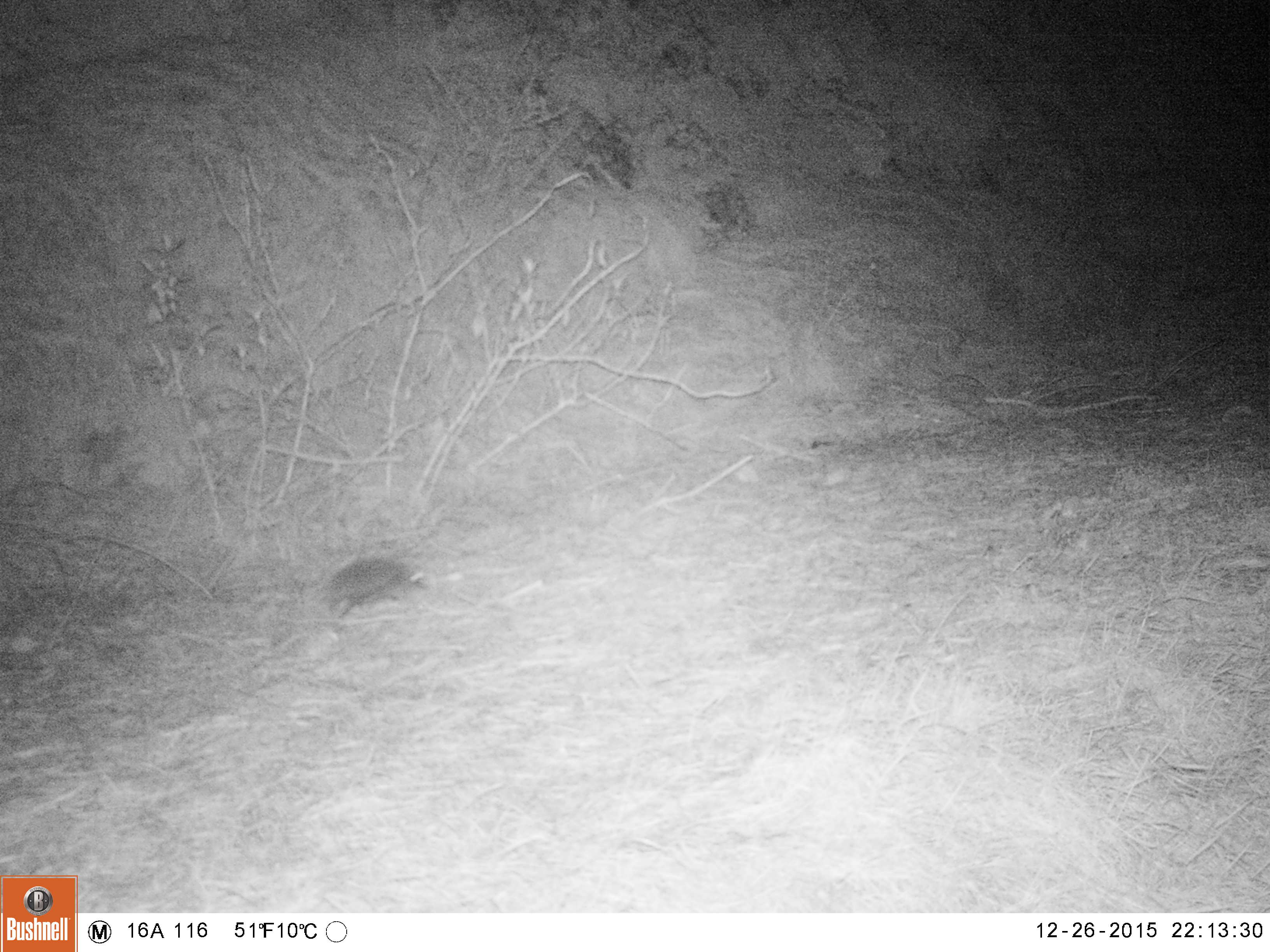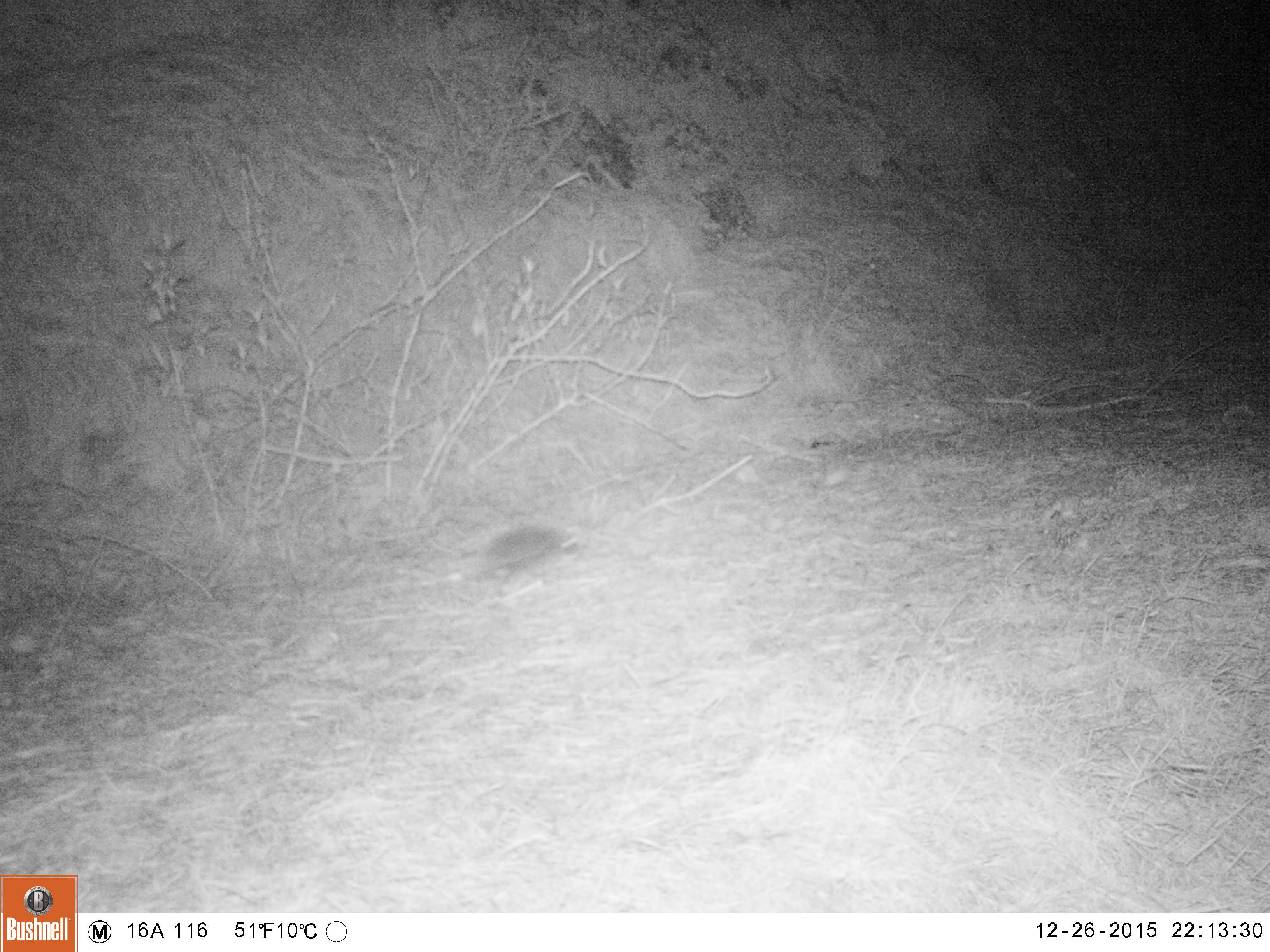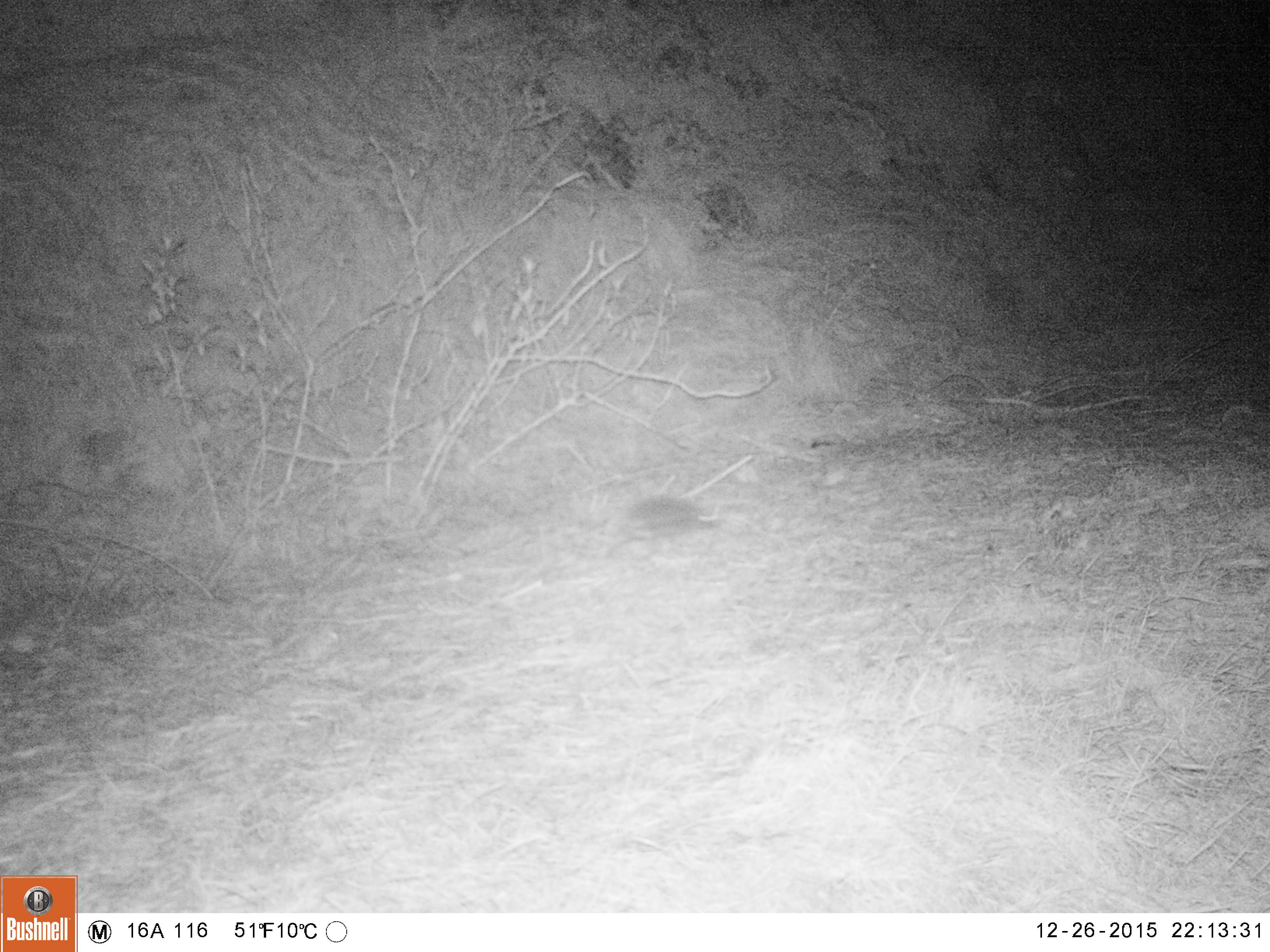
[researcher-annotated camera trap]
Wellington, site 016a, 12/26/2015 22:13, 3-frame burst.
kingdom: Animalia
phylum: Chordata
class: Mammalia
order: Eulipotyphla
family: Erinaceidae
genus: Erinaceus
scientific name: Erinaceus europaeus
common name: hedgehog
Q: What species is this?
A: Hedgehog (Erinaceus europaeus).